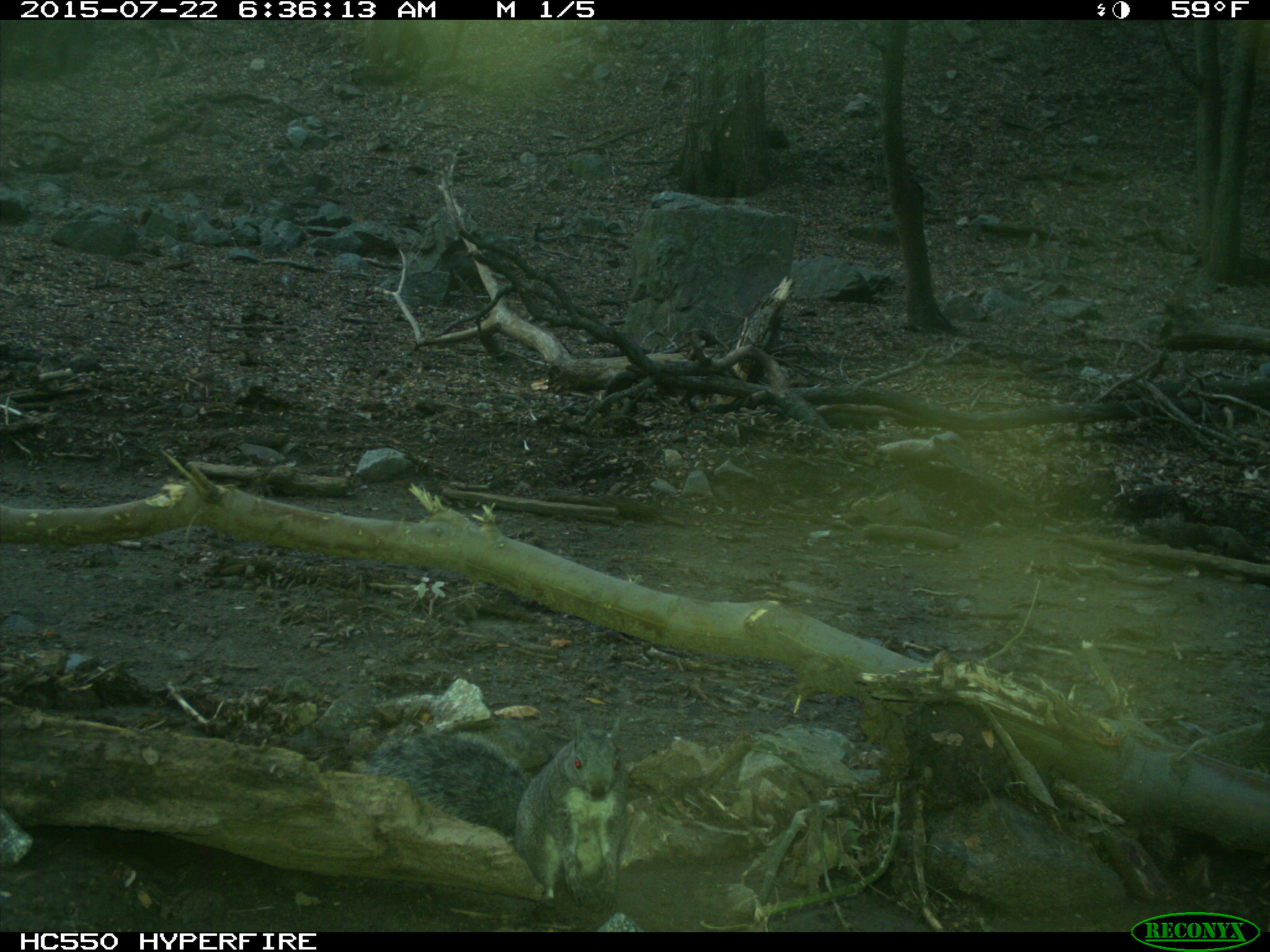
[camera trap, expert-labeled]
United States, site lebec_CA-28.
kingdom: Animalia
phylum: Chordata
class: Mammalia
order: Rodentia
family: Sciuridae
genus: Sciurus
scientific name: Sciurus carolinensis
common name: eastern gray squirrel